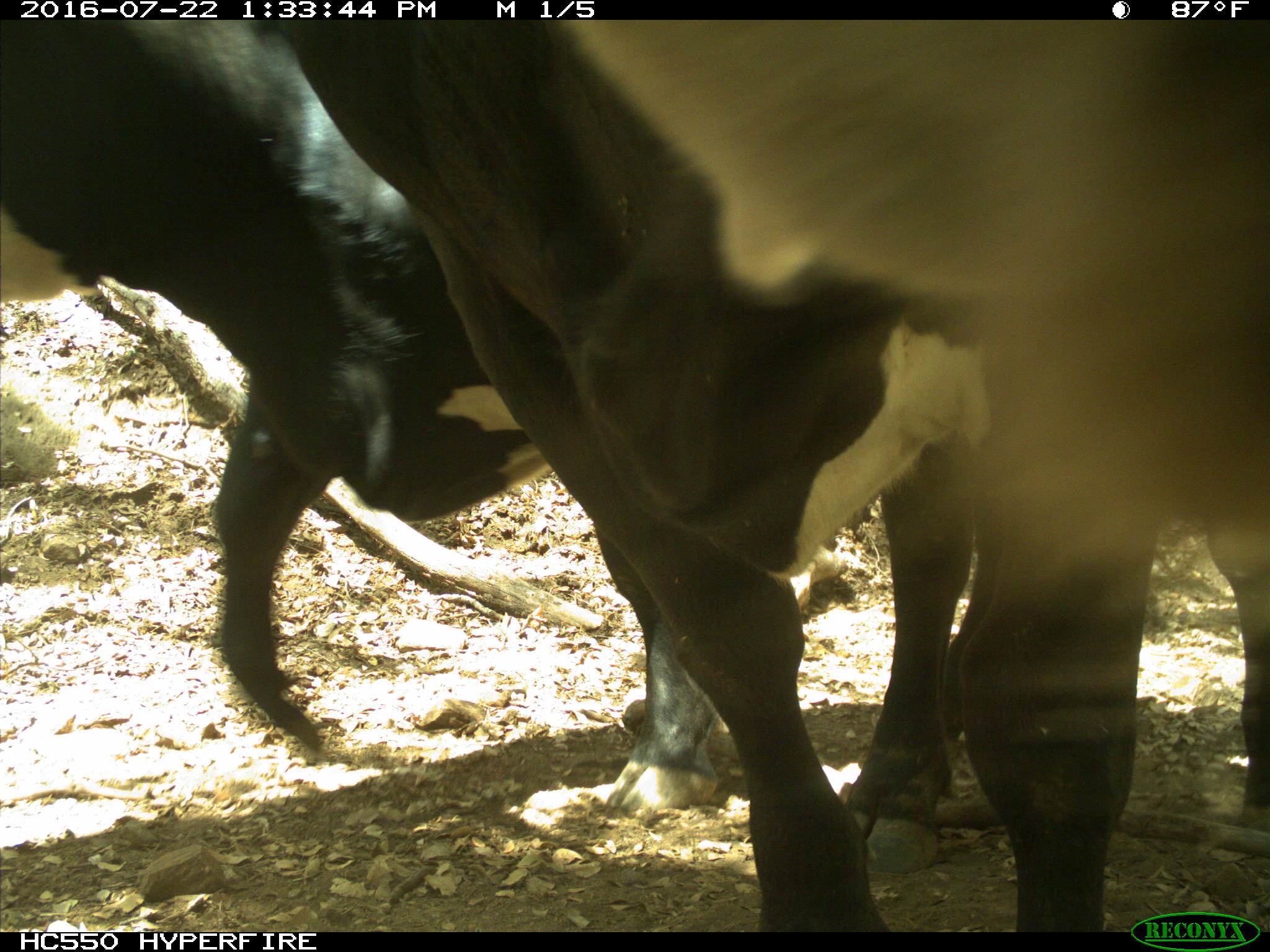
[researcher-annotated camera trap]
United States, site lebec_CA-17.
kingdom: Animalia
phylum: Chordata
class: Mammalia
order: Artiodactyla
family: Bovidae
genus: Bos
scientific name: Bos taurus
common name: domestic cow